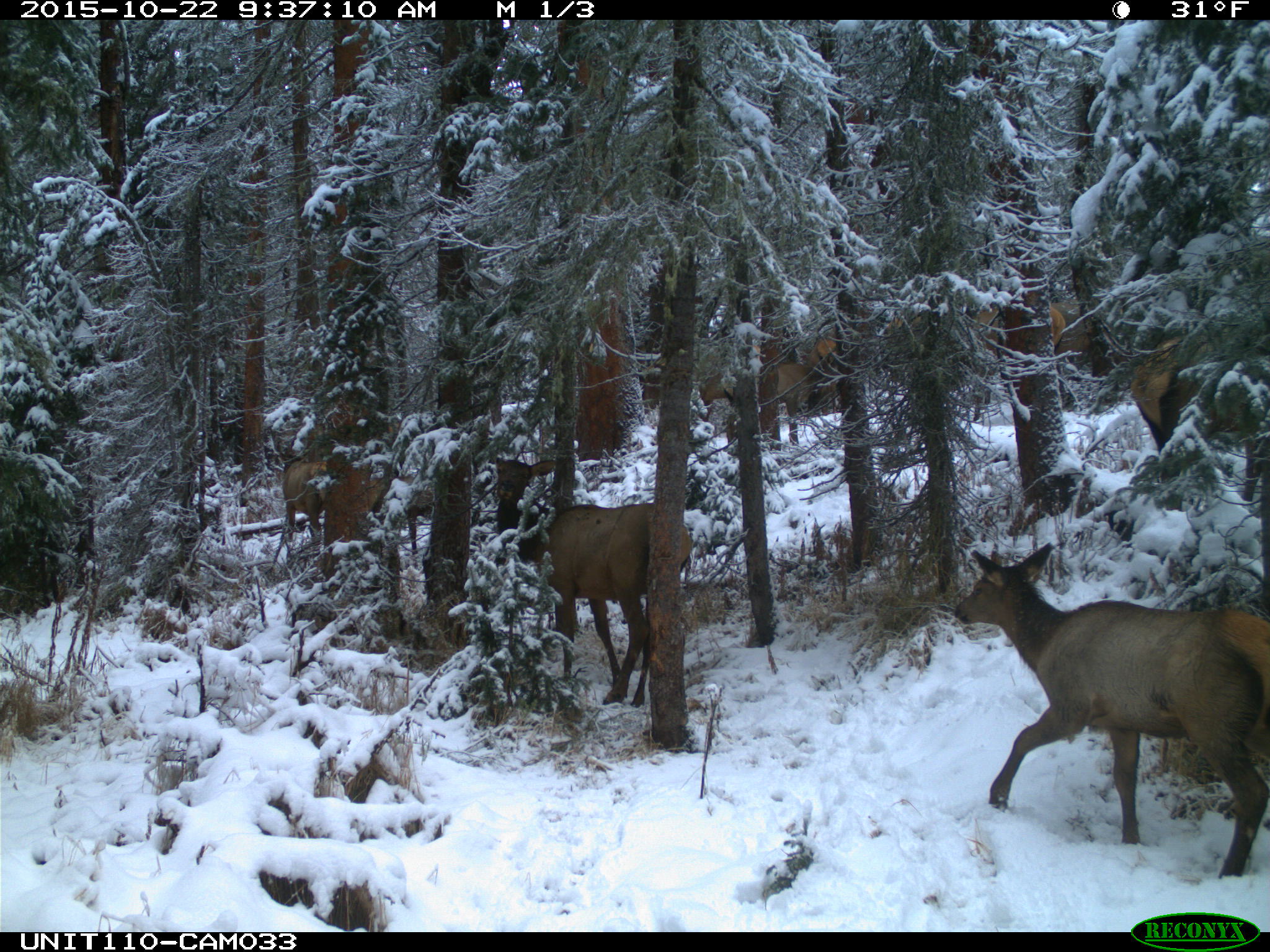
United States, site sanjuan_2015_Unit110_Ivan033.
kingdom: Animalia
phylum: Chordata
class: Mammalia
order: Artiodactyla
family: Cervidae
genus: Cervus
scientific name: Cervus elaphus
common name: red deer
Cervus elaphus (red deer).